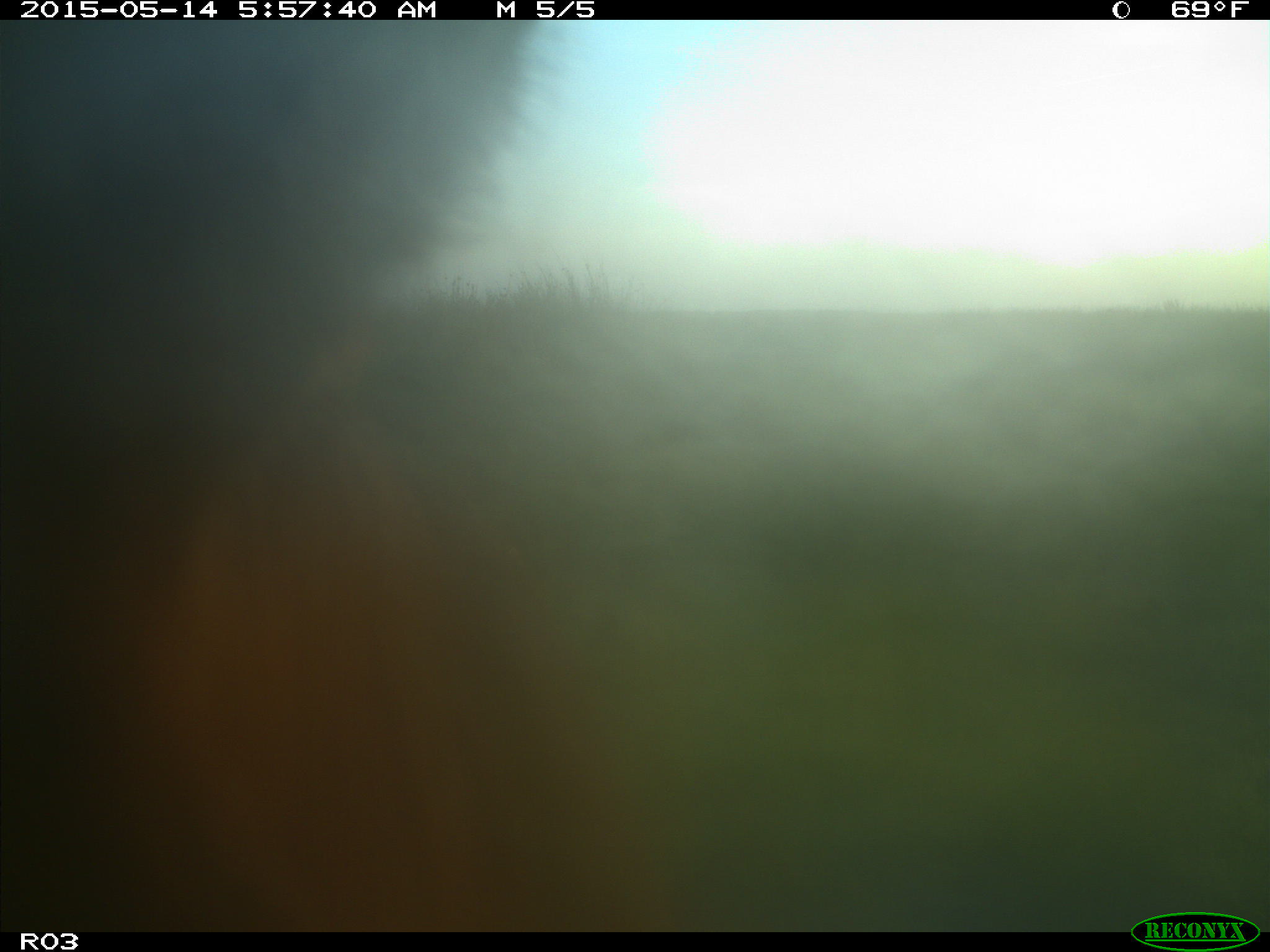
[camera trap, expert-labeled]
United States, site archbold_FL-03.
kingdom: Animalia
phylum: Chordata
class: Mammalia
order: Artiodactyla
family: Bovidae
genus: Bos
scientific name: Bos taurus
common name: domestic cow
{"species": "Bos taurus (domestic cow)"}